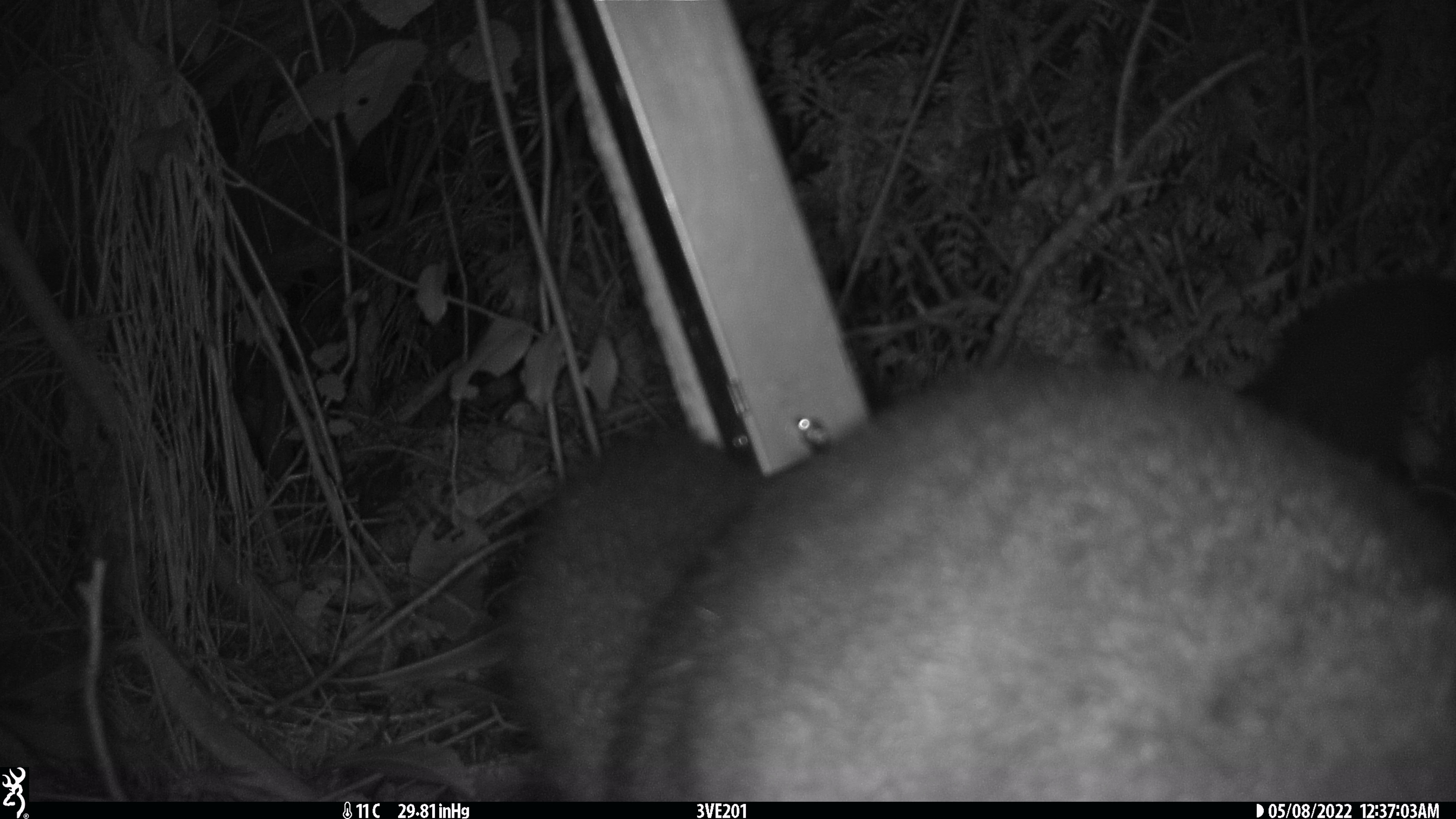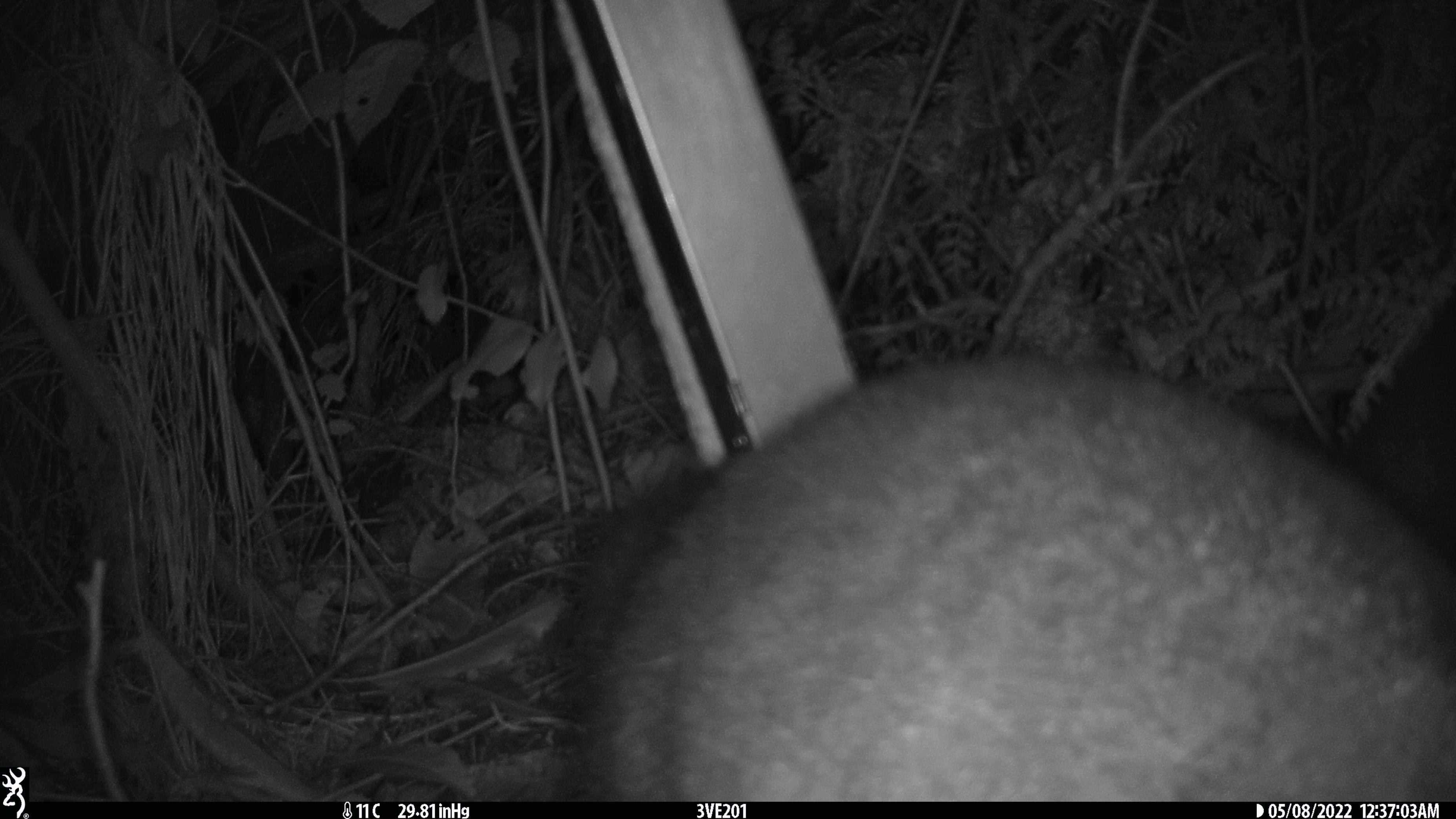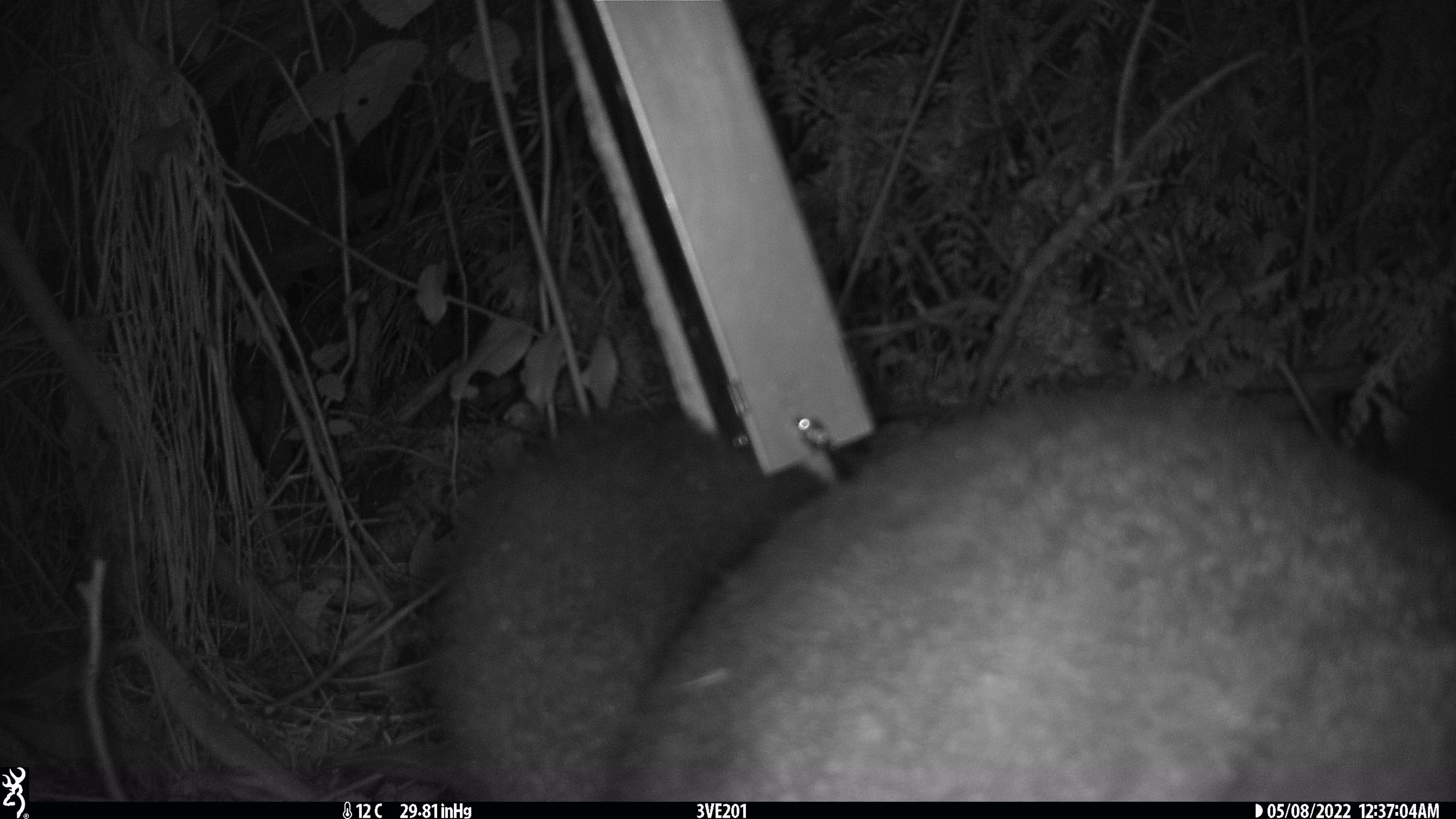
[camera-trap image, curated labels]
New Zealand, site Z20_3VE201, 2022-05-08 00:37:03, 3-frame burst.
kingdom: Animalia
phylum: Chordata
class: Mammalia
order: Diprotodontia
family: Phalangeridae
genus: Trichosurus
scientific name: Trichosurus vulpecula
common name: common brushtail possum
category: possum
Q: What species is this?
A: Possum (common brushtail possum) (Trichosurus vulpecula).